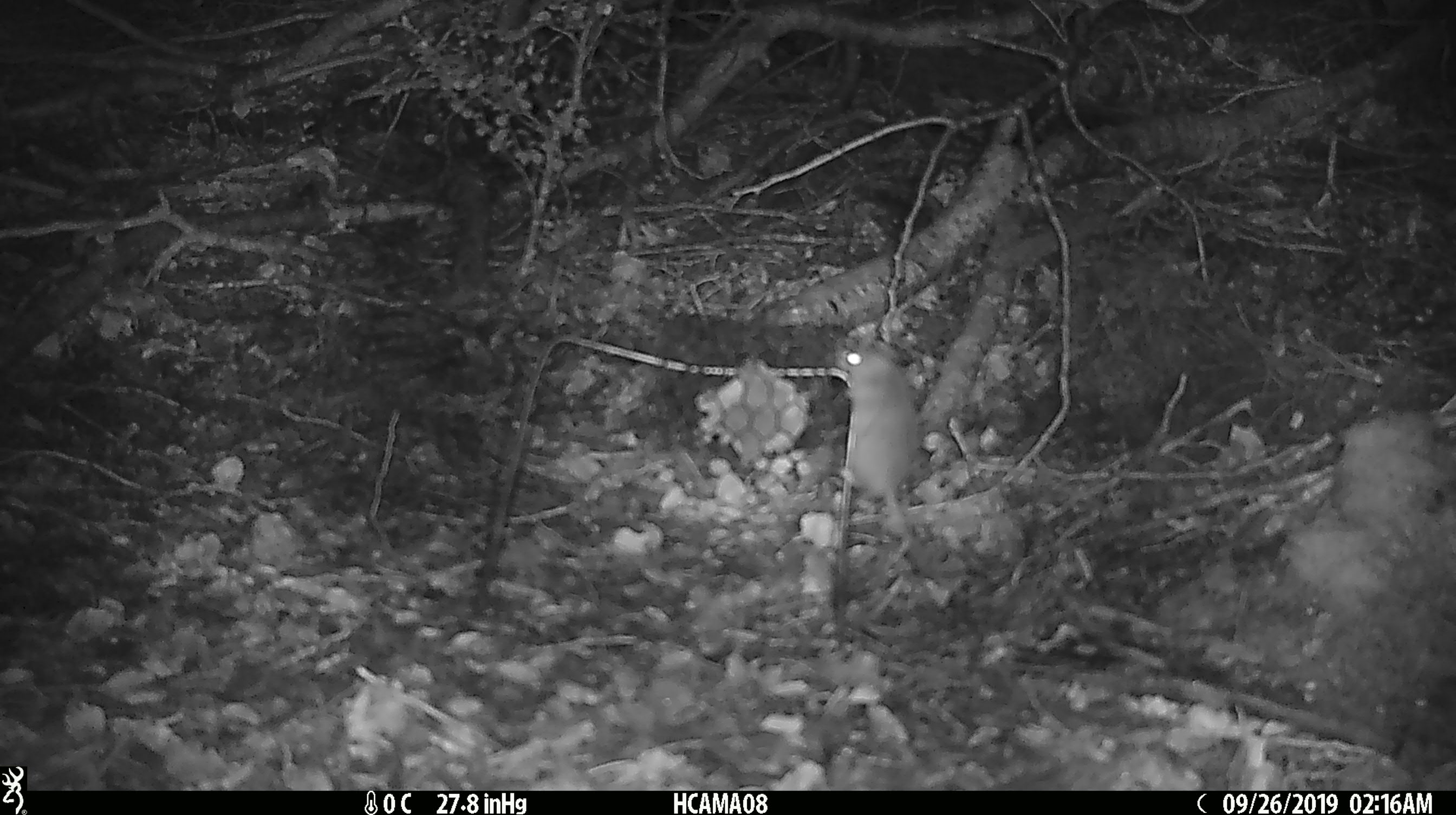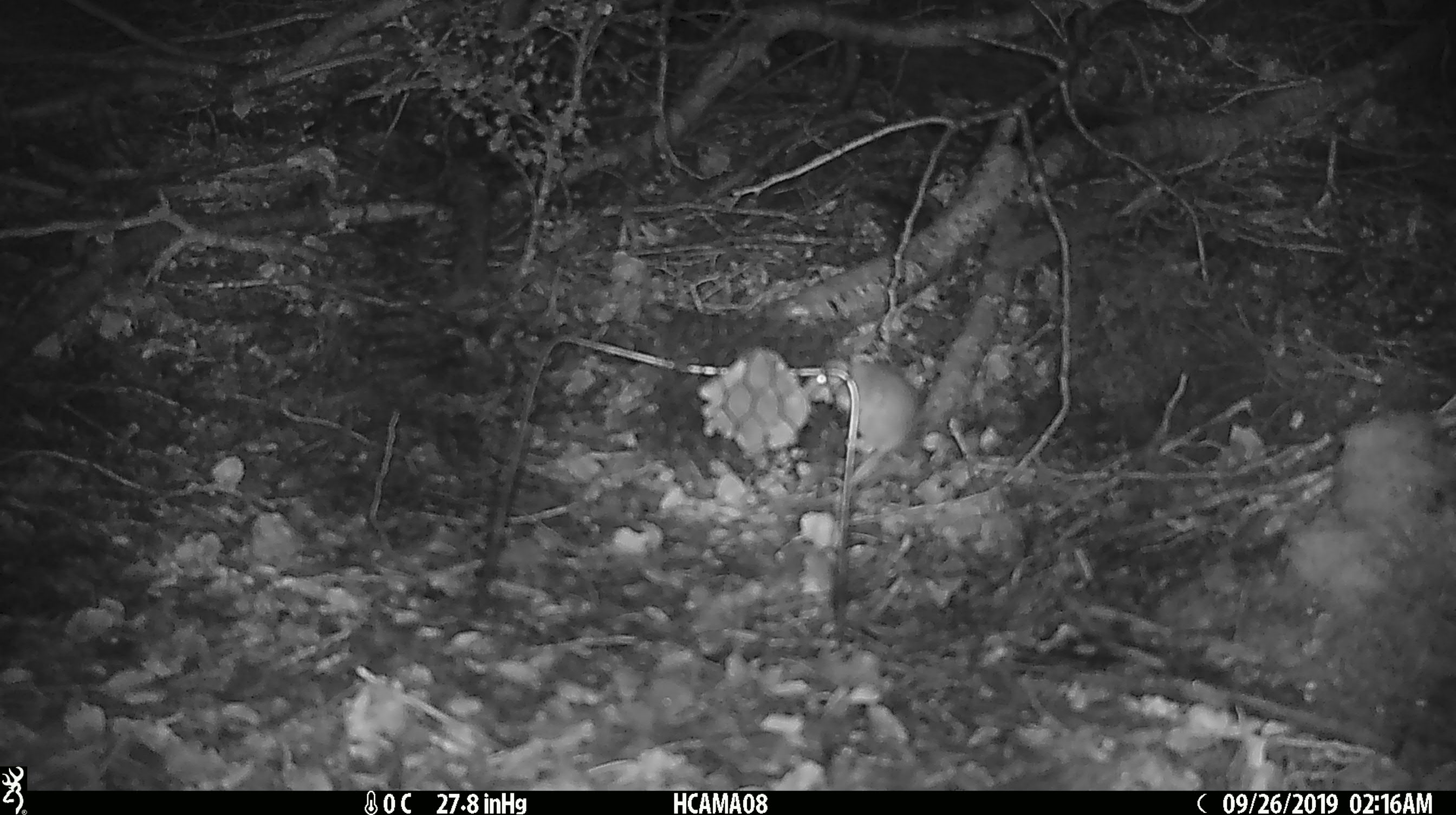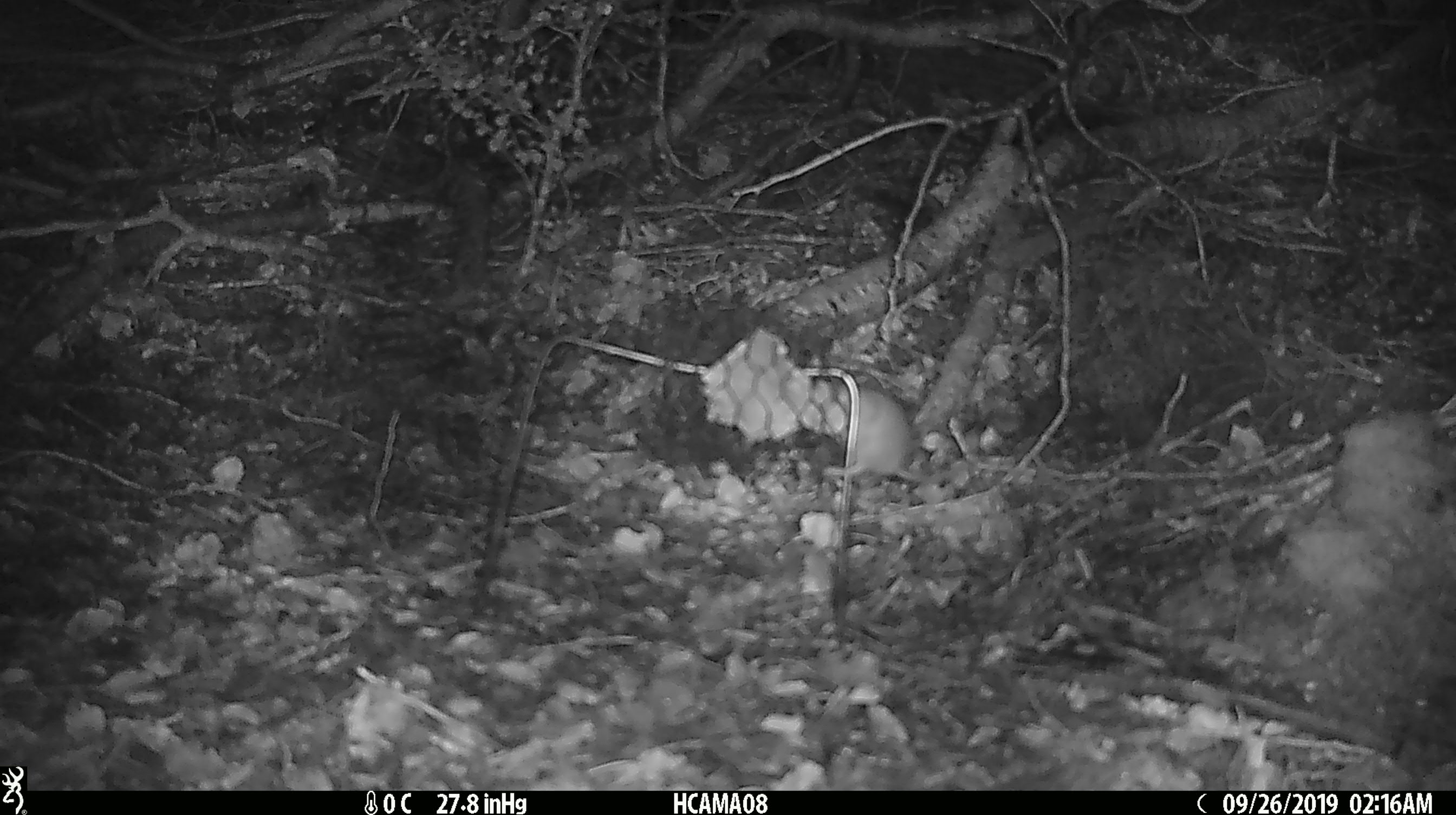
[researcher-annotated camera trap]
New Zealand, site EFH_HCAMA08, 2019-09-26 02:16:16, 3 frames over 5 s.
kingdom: Animalia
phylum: Chordata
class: Mammalia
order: Rodentia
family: Muridae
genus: Mus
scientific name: Mus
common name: mouse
Mouse (Mus).